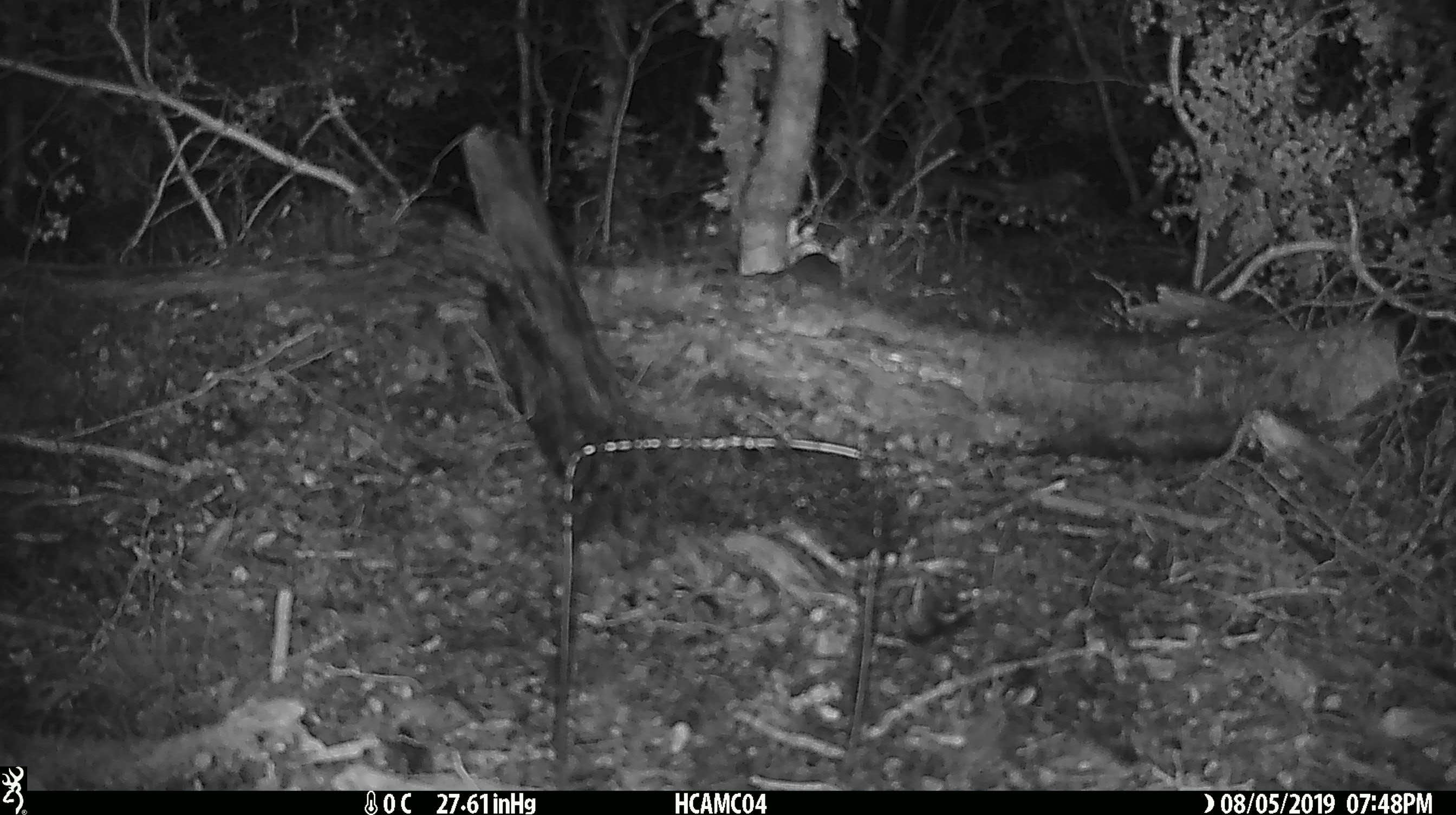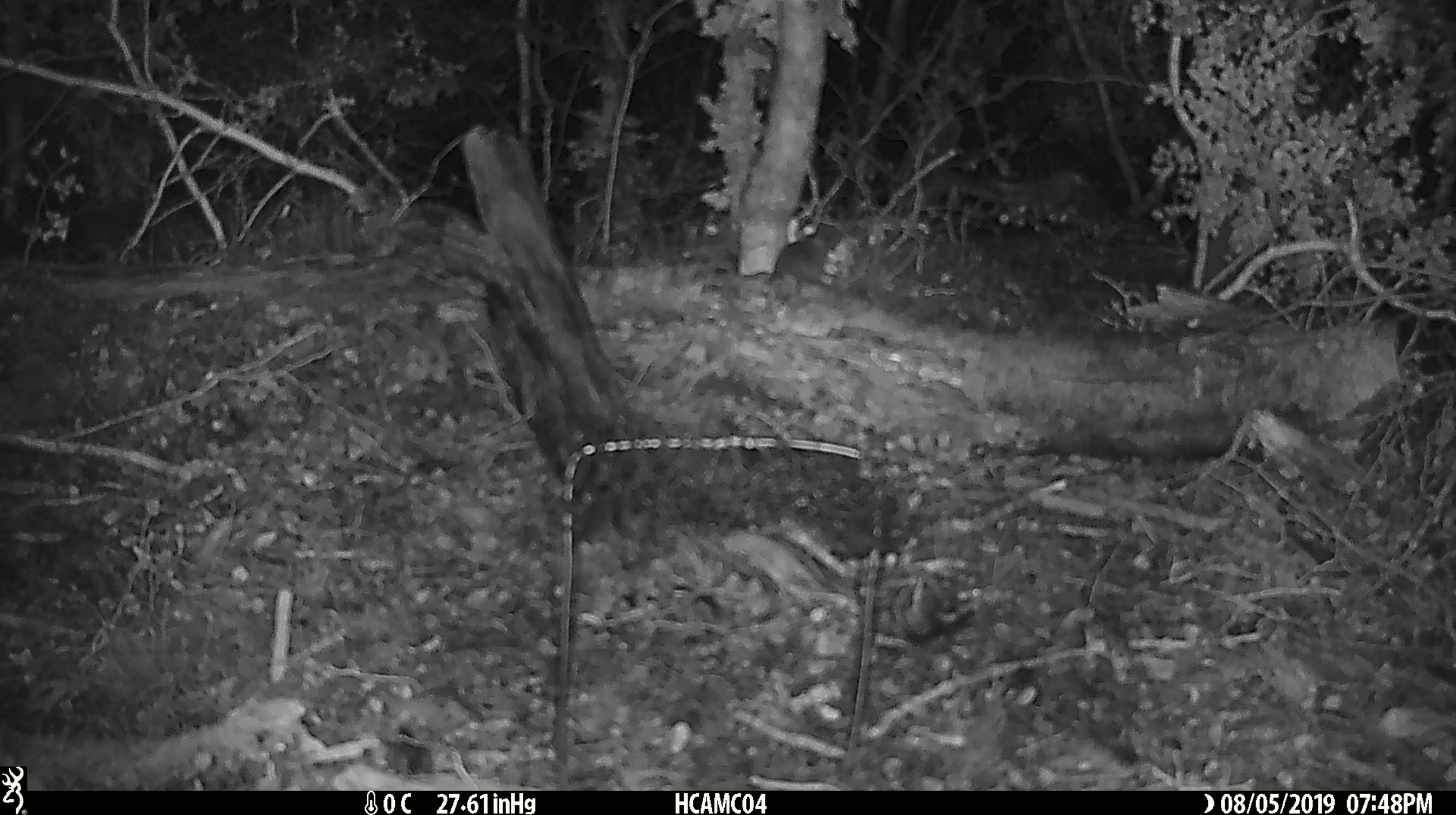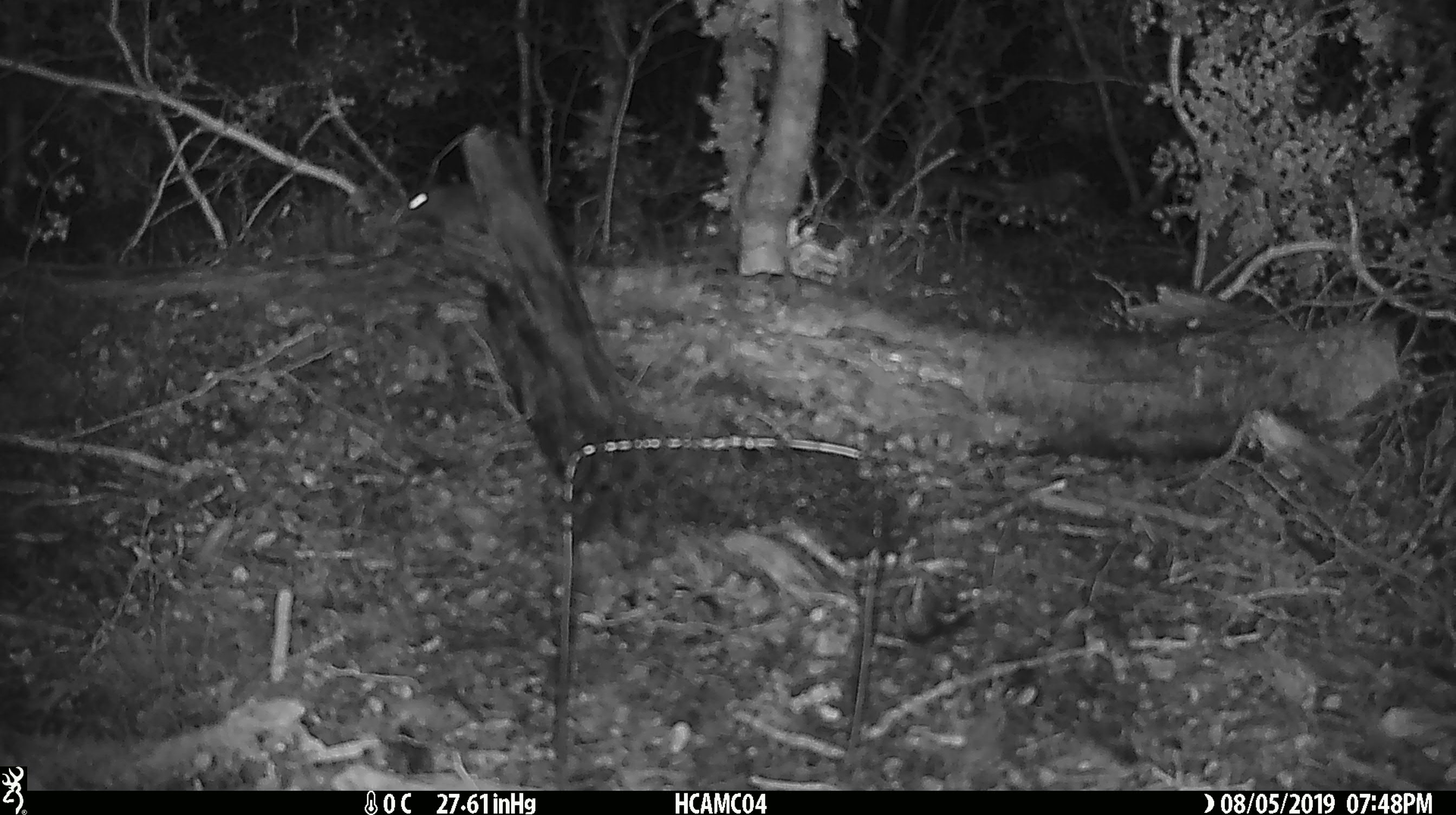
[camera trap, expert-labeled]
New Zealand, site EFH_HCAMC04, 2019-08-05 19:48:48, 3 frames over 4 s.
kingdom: Animalia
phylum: Chordata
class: Mammalia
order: Rodentia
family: Muridae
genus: Mus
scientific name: Mus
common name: mouse